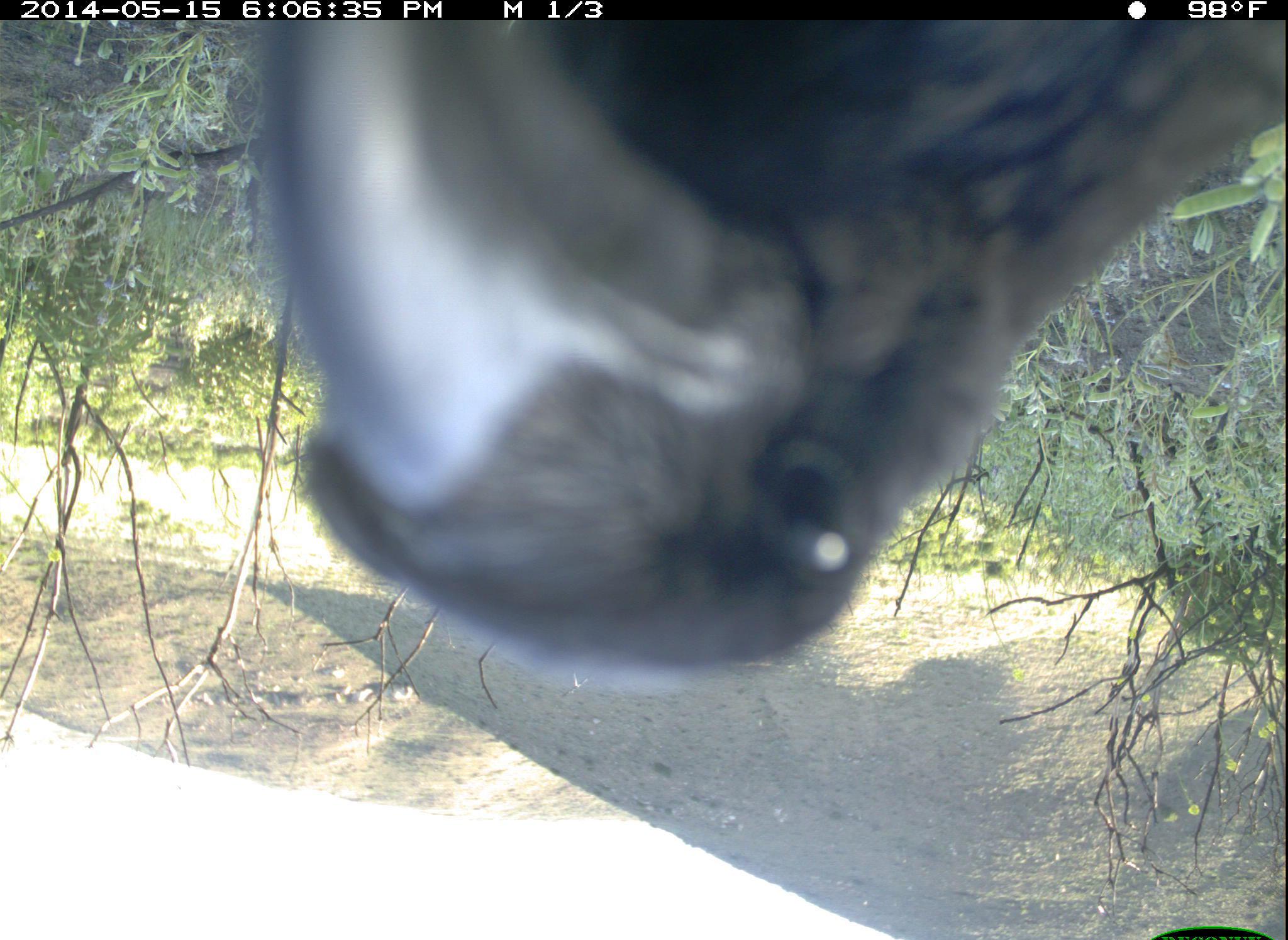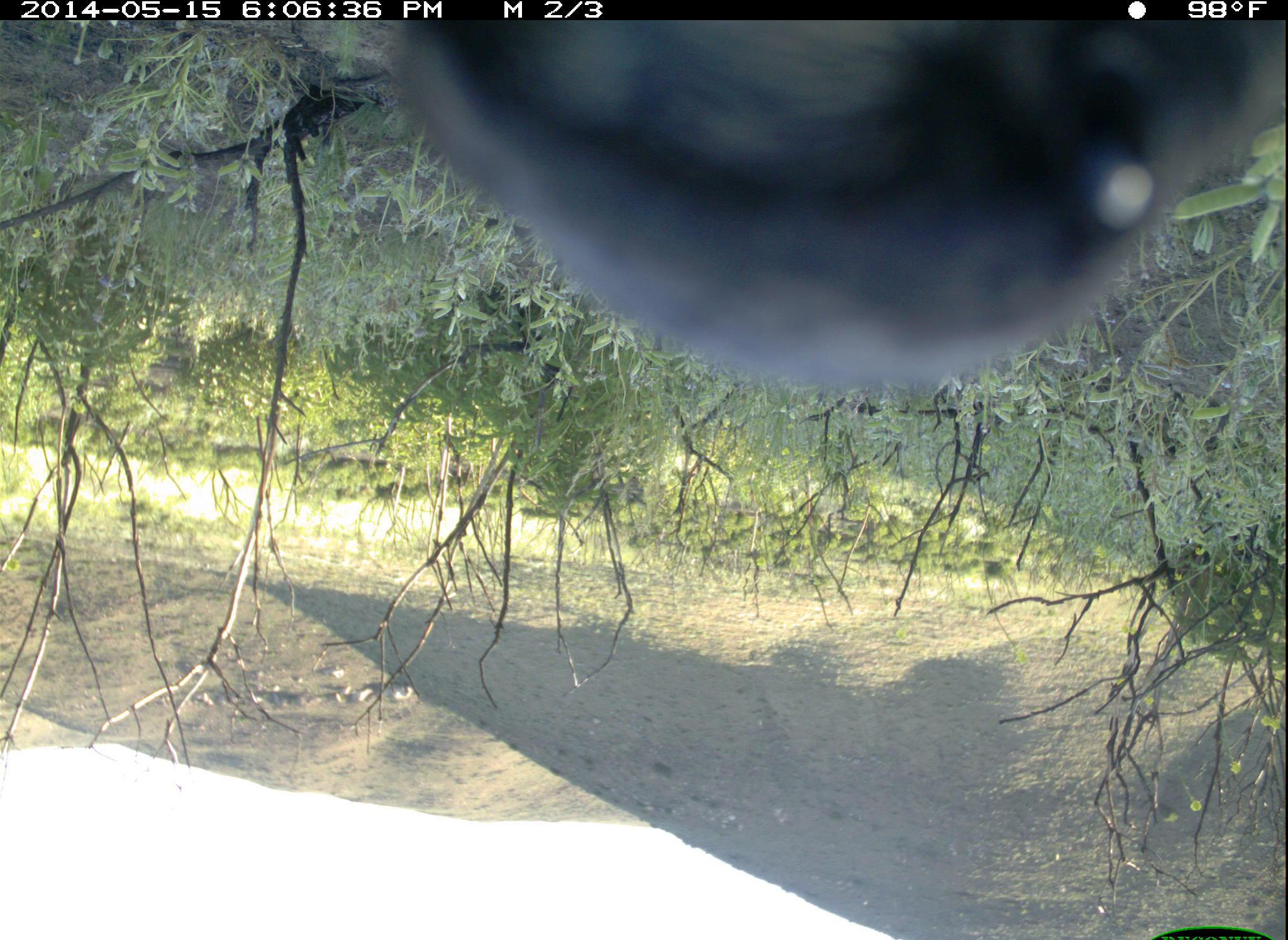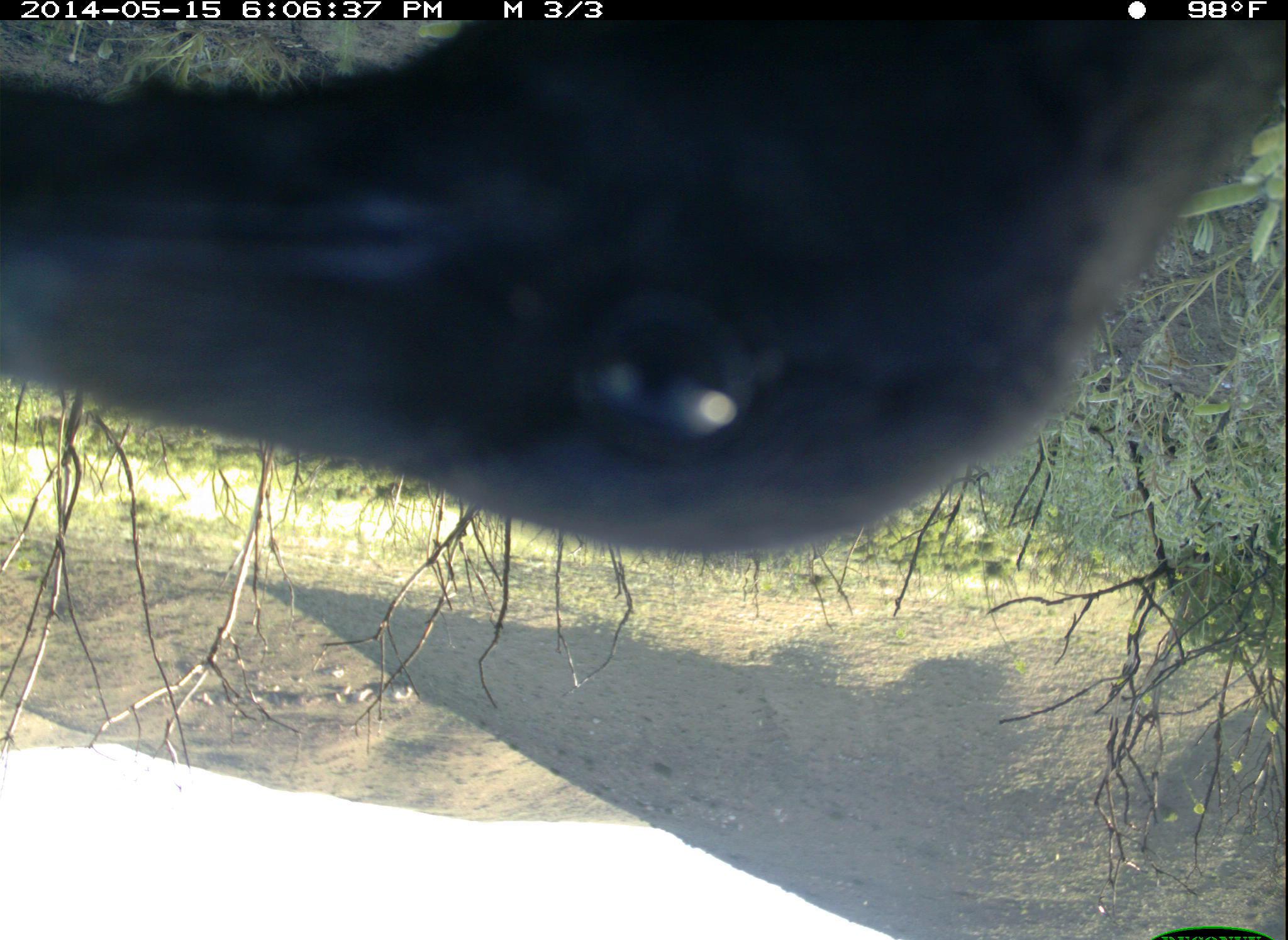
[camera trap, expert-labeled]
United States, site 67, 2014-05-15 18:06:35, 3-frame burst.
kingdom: Animalia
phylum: Chordata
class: Aves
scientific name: Aves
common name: bird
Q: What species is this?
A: Bird (Aves).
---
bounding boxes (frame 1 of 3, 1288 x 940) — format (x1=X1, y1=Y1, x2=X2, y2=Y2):
bird: (x1=230, y1=22, x2=1282, y2=695)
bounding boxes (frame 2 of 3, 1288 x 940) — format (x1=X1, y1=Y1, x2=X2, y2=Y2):
bird: (x1=381, y1=19, x2=1287, y2=402)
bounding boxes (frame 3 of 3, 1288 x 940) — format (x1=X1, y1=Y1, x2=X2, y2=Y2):
bird: (x1=0, y1=19, x2=1284, y2=567)